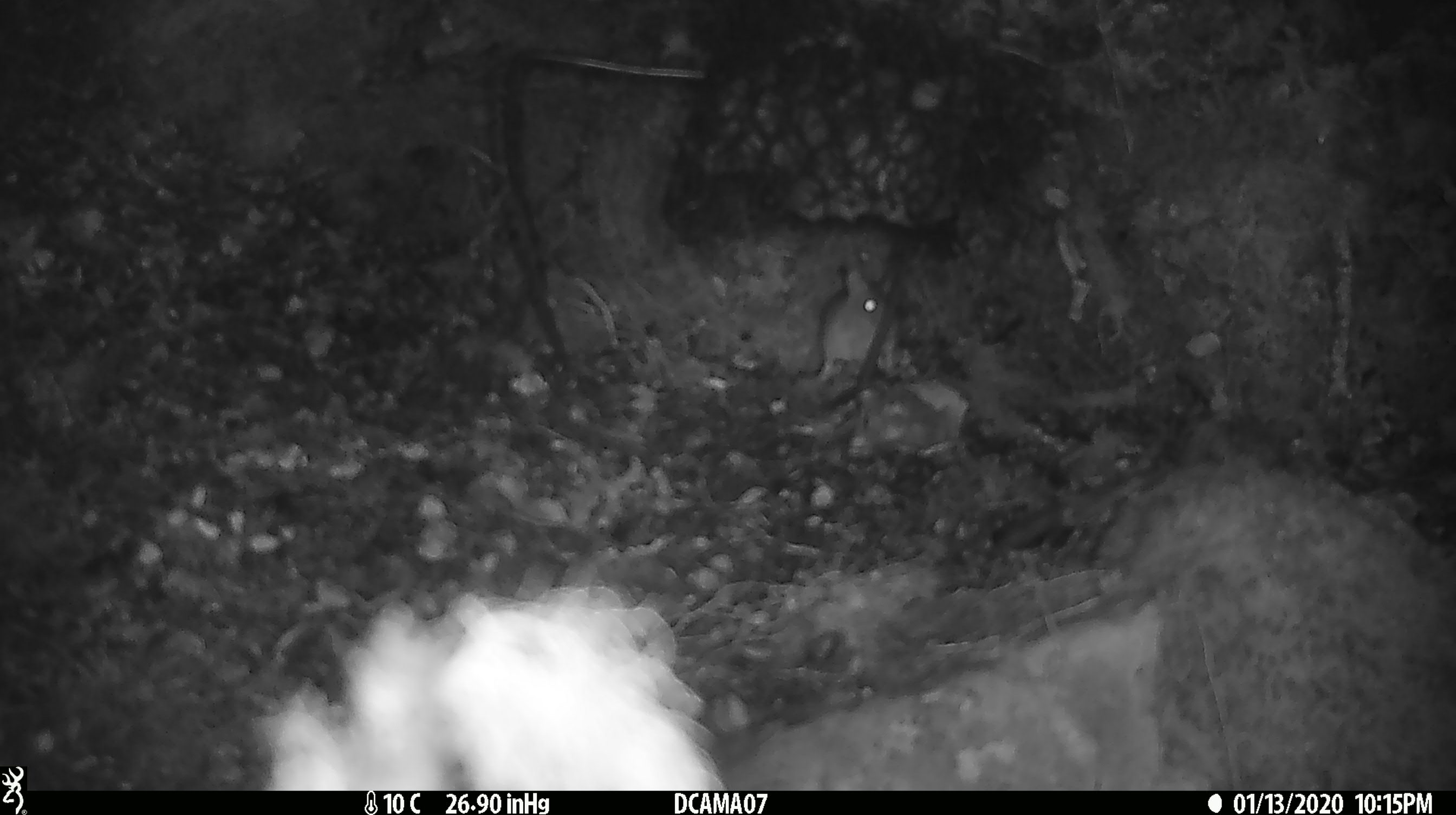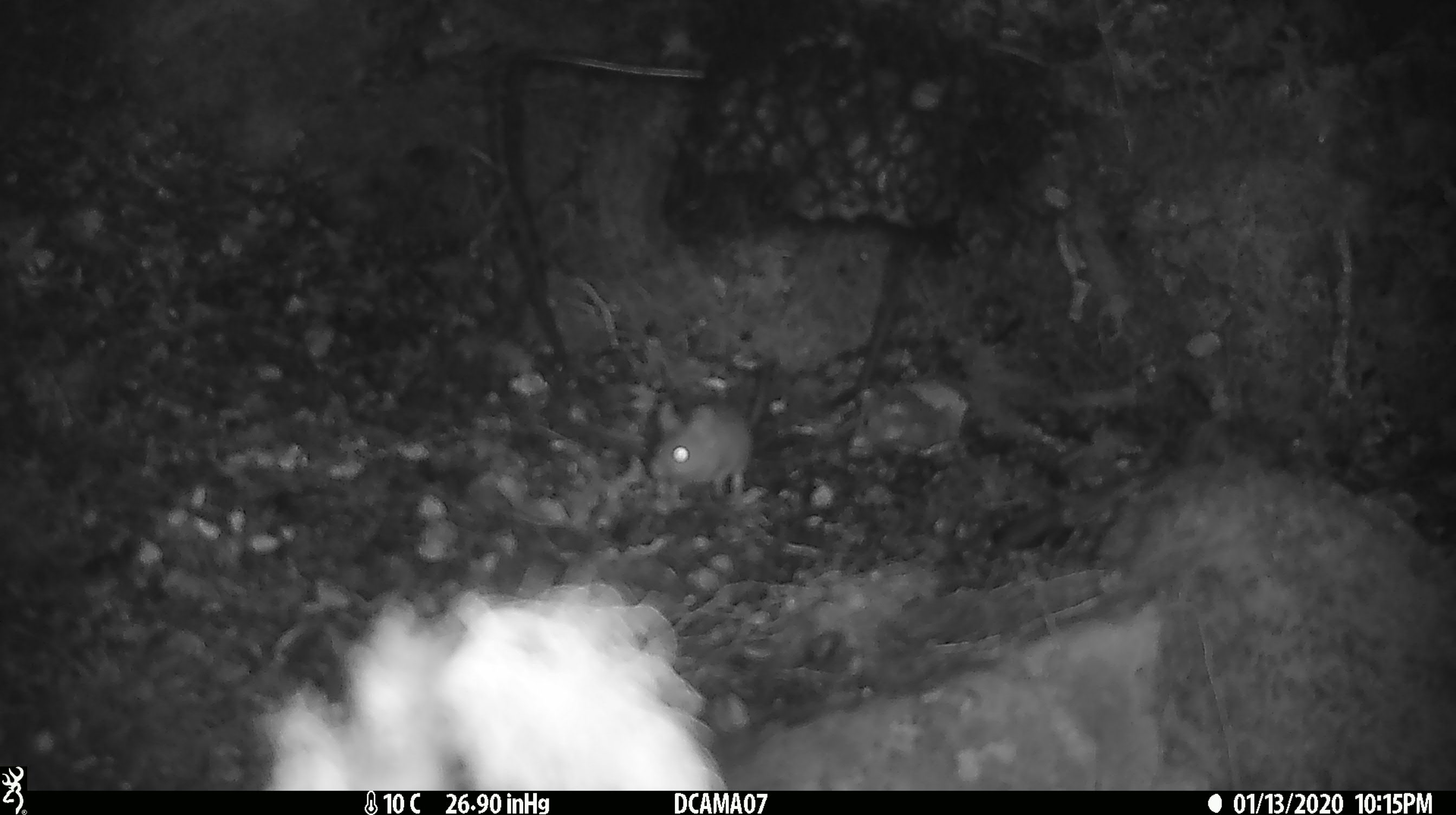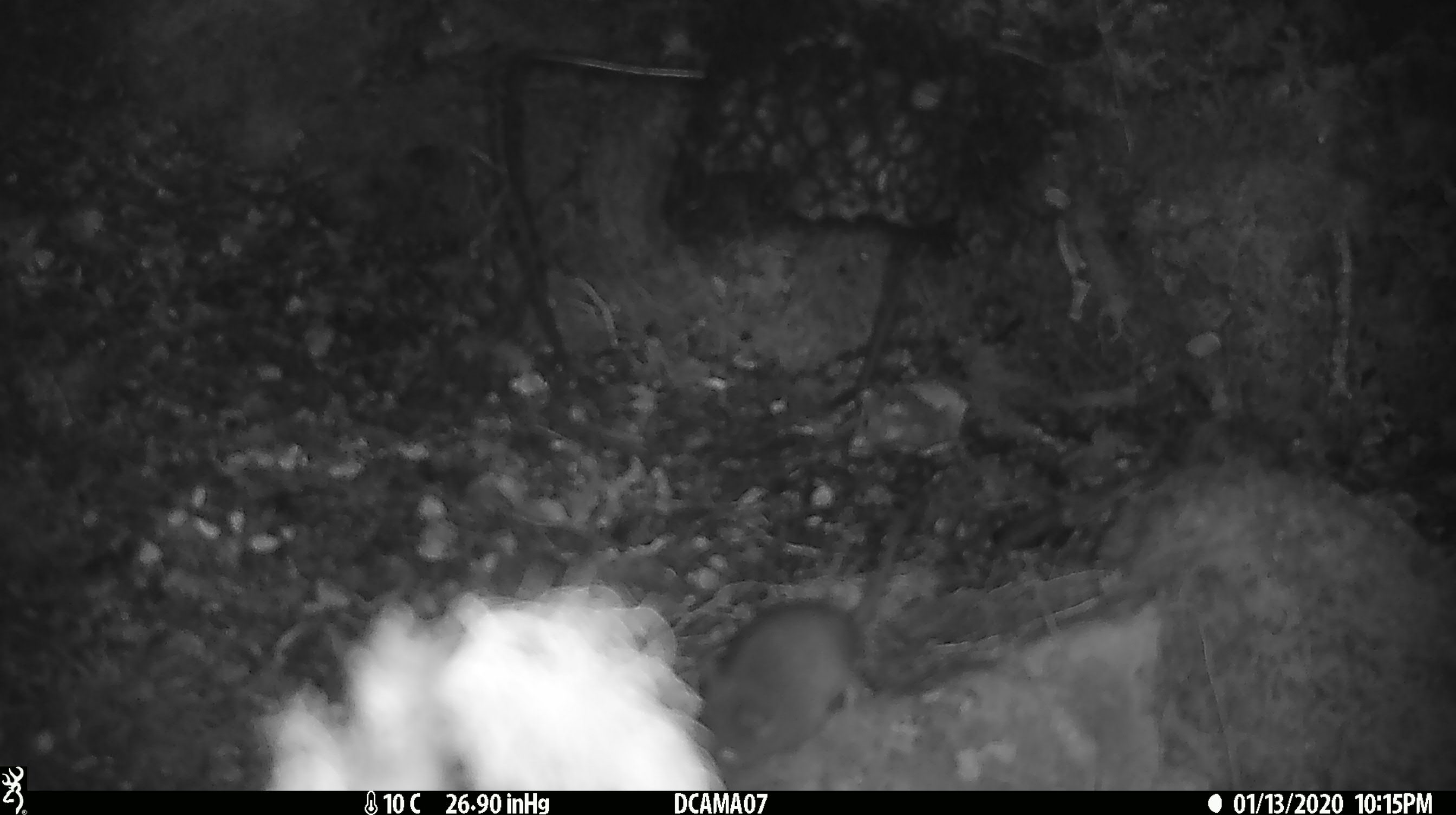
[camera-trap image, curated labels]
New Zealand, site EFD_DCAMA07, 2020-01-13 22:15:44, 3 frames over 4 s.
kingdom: Animalia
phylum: Chordata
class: Mammalia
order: Rodentia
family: Muridae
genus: Mus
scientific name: Mus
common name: mouse